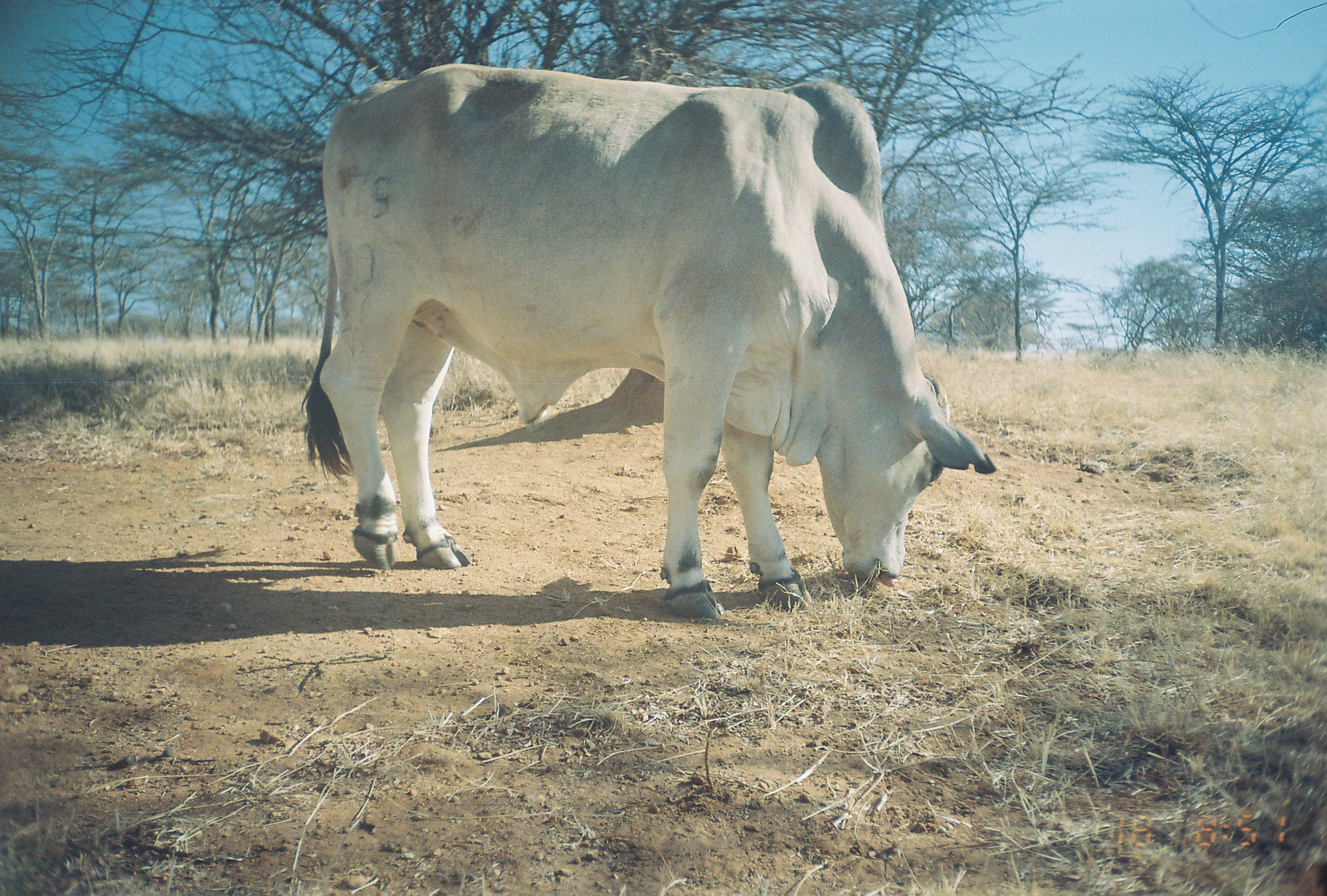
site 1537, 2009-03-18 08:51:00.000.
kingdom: Animalia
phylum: Chordata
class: Mammalia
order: Artiodactyla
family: Bovidae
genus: Bos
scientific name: Bos taurus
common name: domestic cattle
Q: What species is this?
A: Bos taurus (domestic cattle).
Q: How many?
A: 1.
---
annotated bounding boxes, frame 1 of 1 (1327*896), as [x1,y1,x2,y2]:
bos taurus: [297,60,997,622]